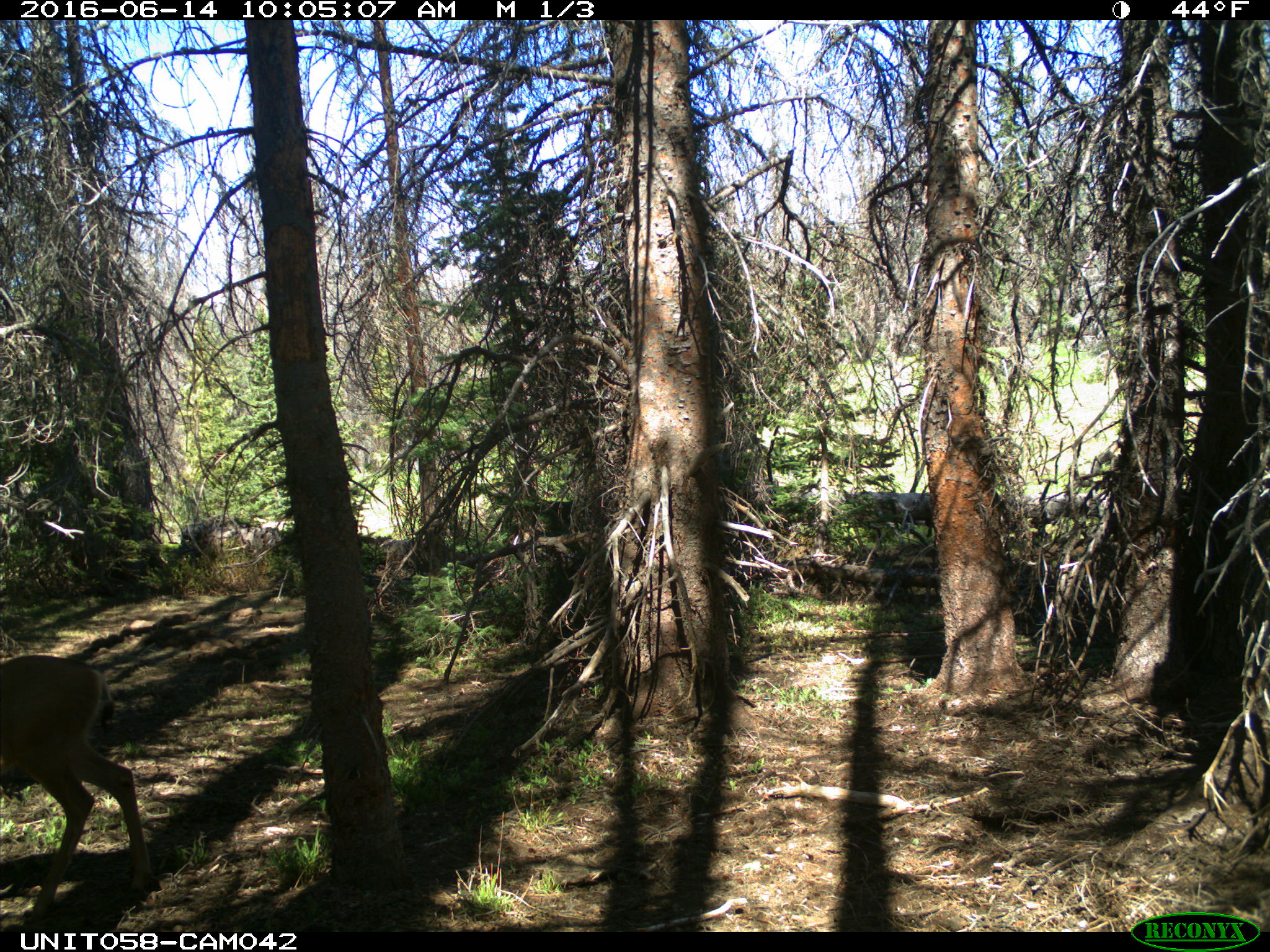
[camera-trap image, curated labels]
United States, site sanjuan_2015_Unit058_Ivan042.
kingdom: Animalia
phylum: Chordata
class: Mammalia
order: Artiodactyla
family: Cervidae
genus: Odocoileus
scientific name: Odocoileus hemionus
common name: mule deer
Odocoileus hemionus (mule deer).